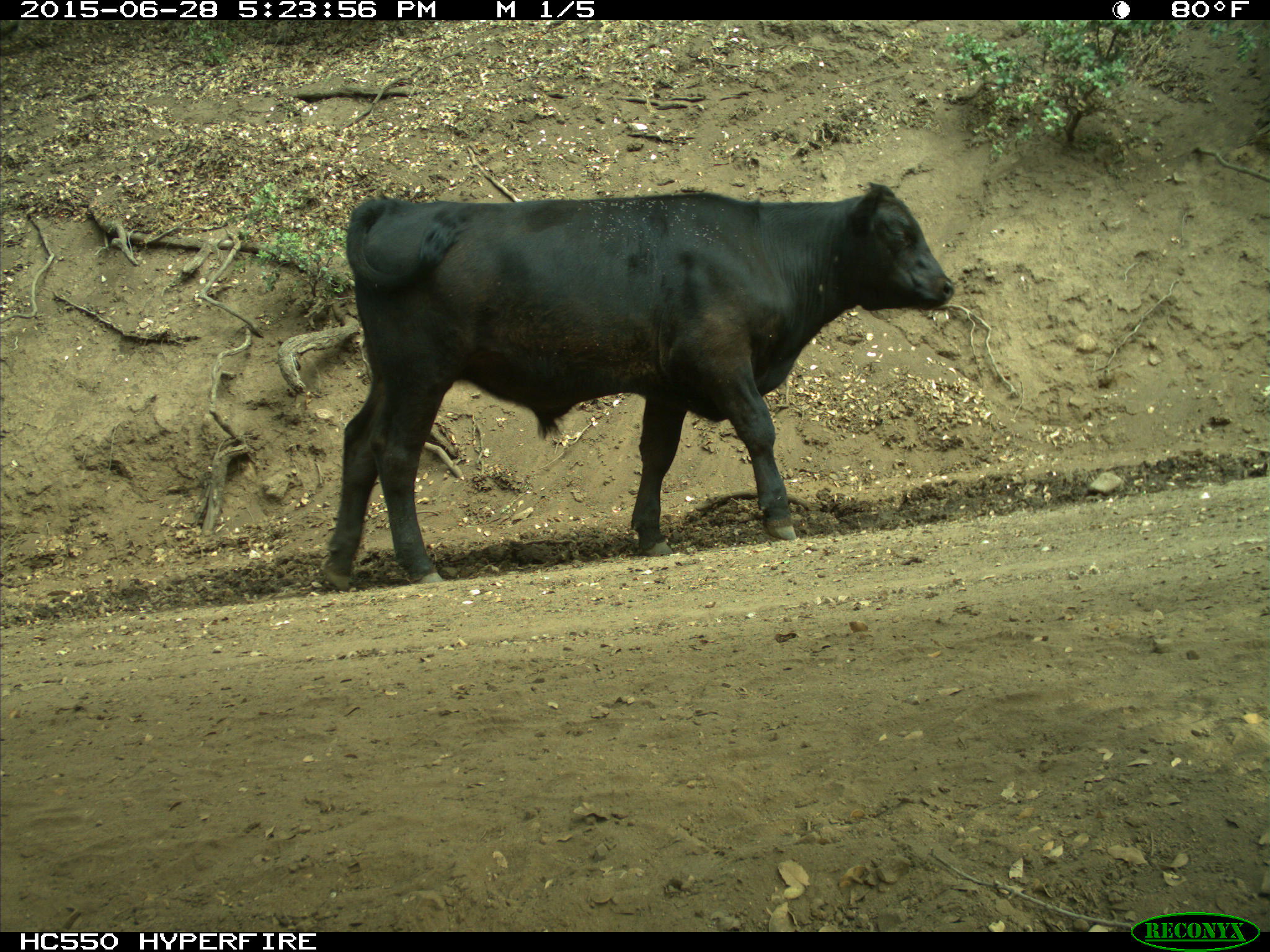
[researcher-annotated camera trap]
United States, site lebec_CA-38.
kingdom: Animalia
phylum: Chordata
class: Mammalia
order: Artiodactyla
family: Bovidae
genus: Bos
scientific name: Bos taurus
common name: domestic cow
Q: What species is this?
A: Bos taurus (domestic cow).